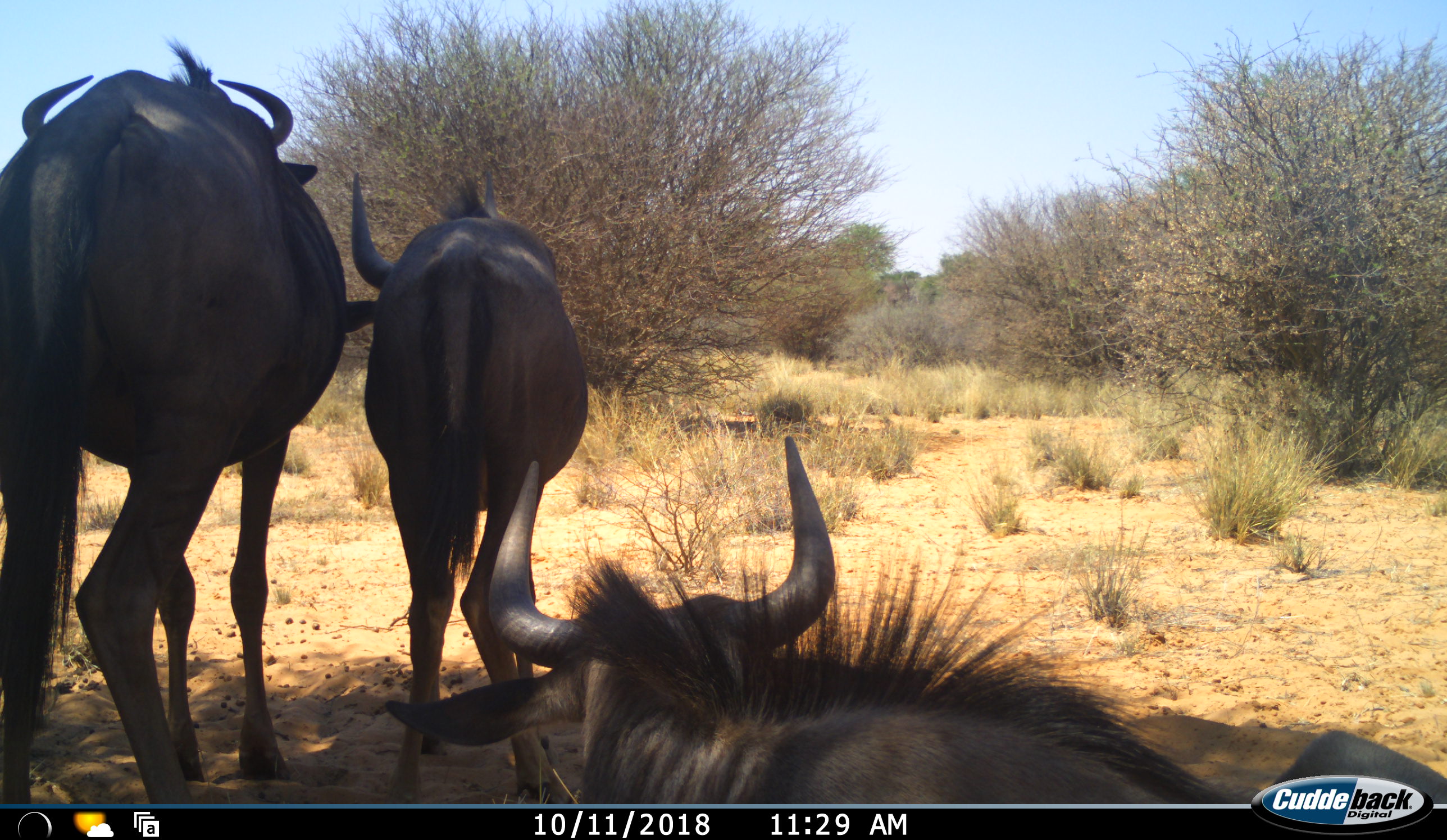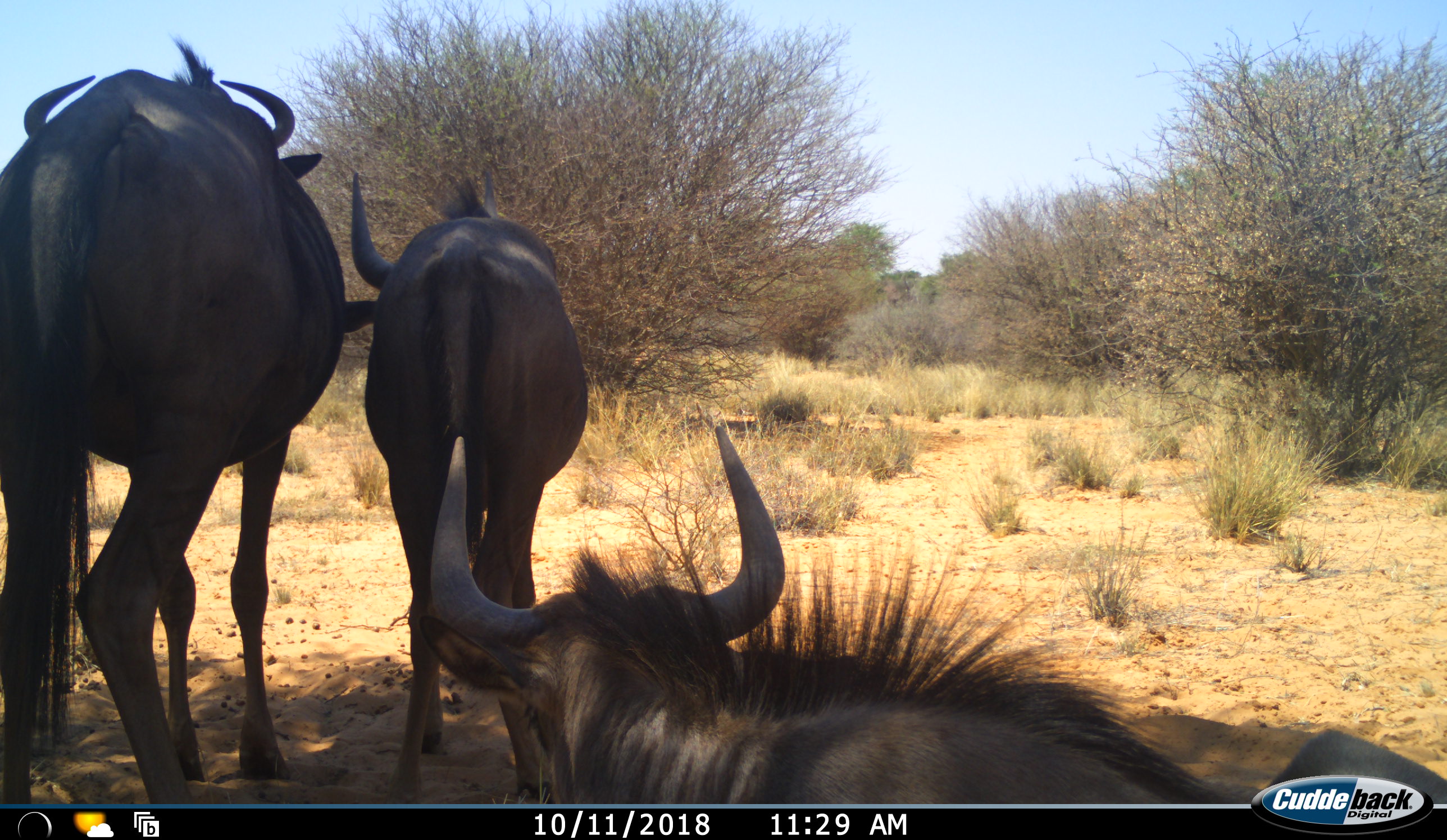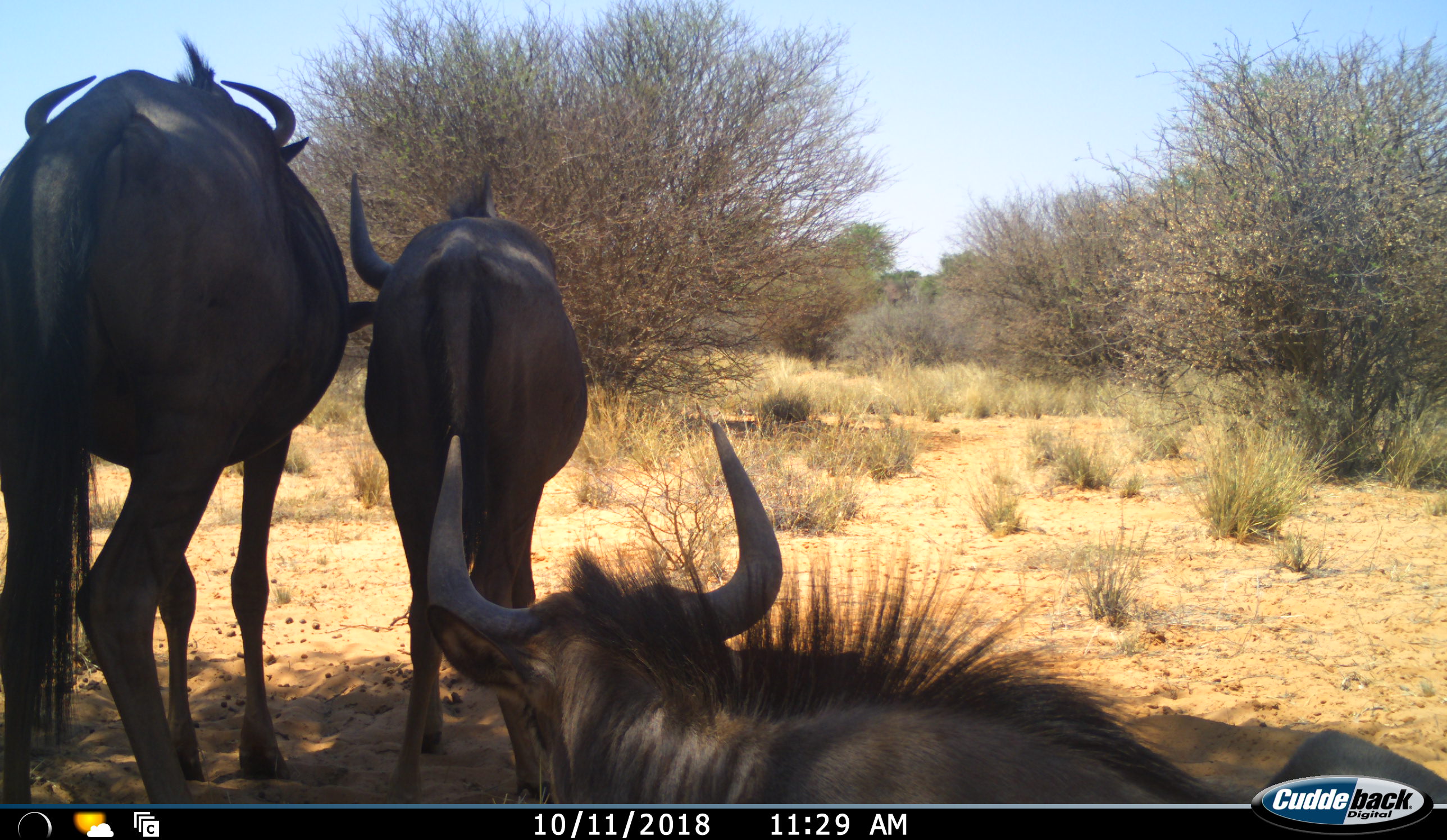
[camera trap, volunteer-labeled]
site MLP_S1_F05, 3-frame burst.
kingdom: Animalia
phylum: Chordata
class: Mammalia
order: Artiodactyla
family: Bovidae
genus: Connochaetes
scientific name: Connochaetes taurinus taurinus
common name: blue wildebeest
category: wildebeestblue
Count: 3.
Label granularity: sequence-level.